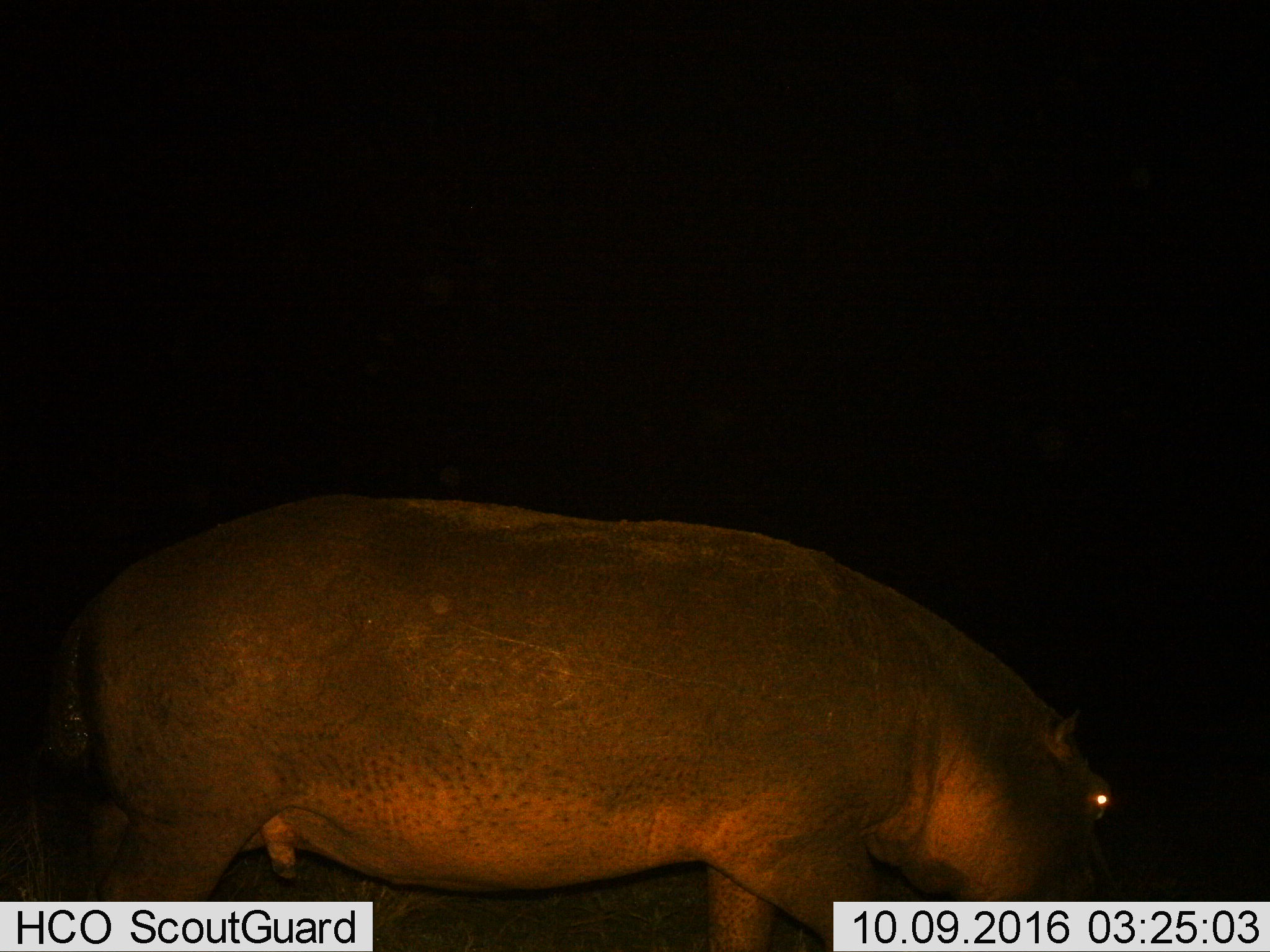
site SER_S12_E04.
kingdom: Animalia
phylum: Chordata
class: Mammalia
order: Artiodactyla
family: Hippopotamidae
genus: Hippopotamus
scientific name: Hippopotamus amphibius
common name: hippopotamus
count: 1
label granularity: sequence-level